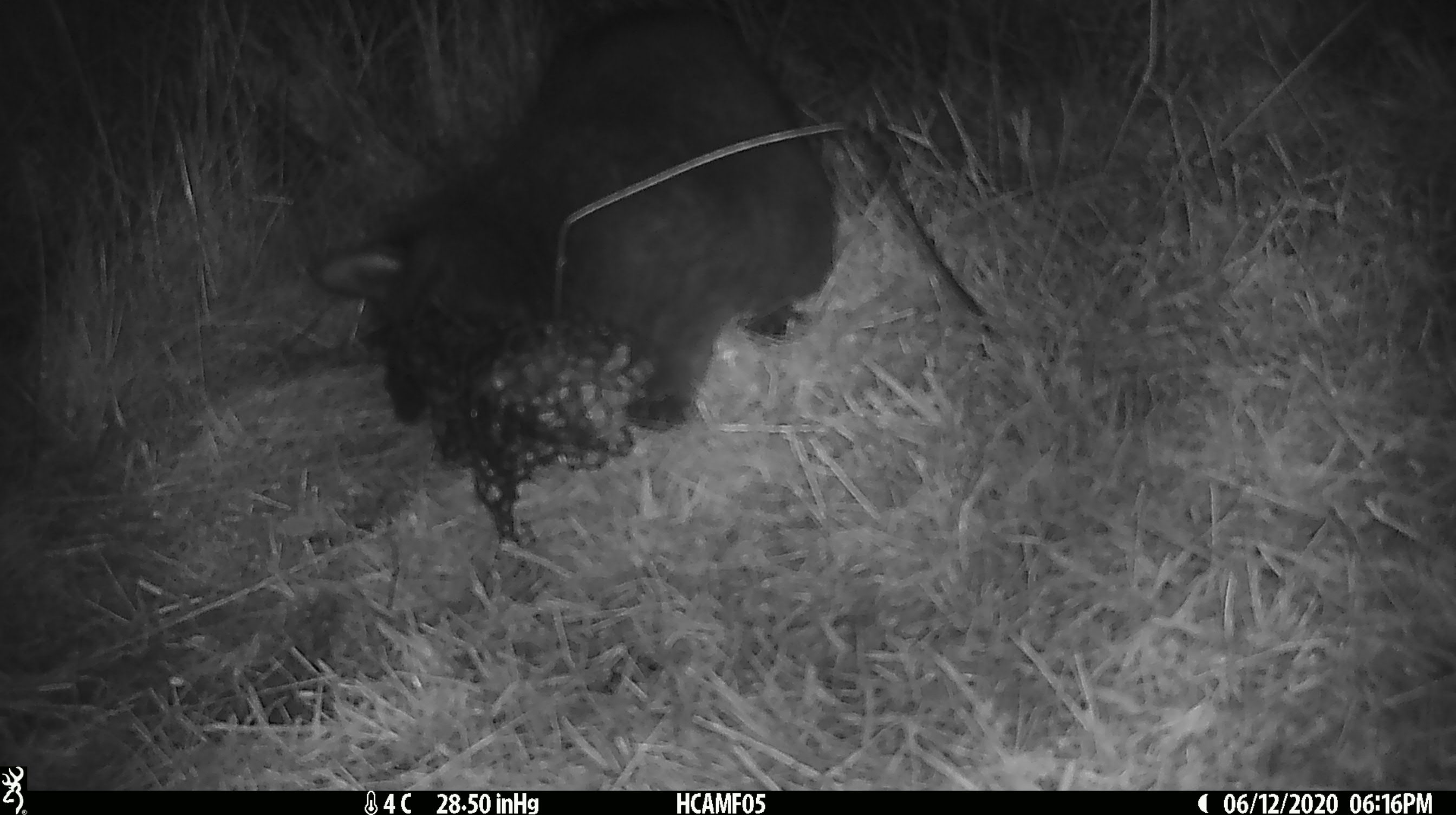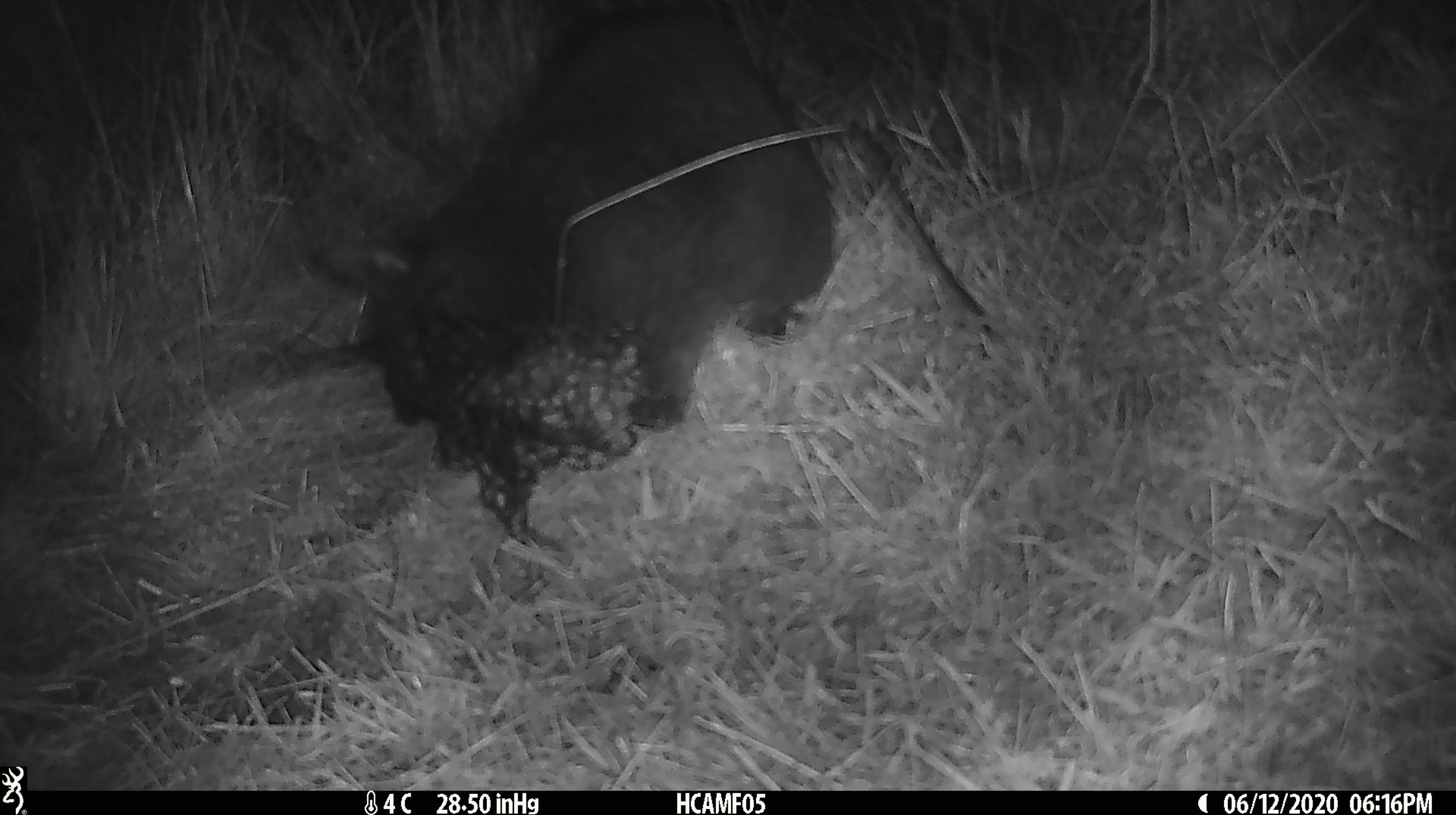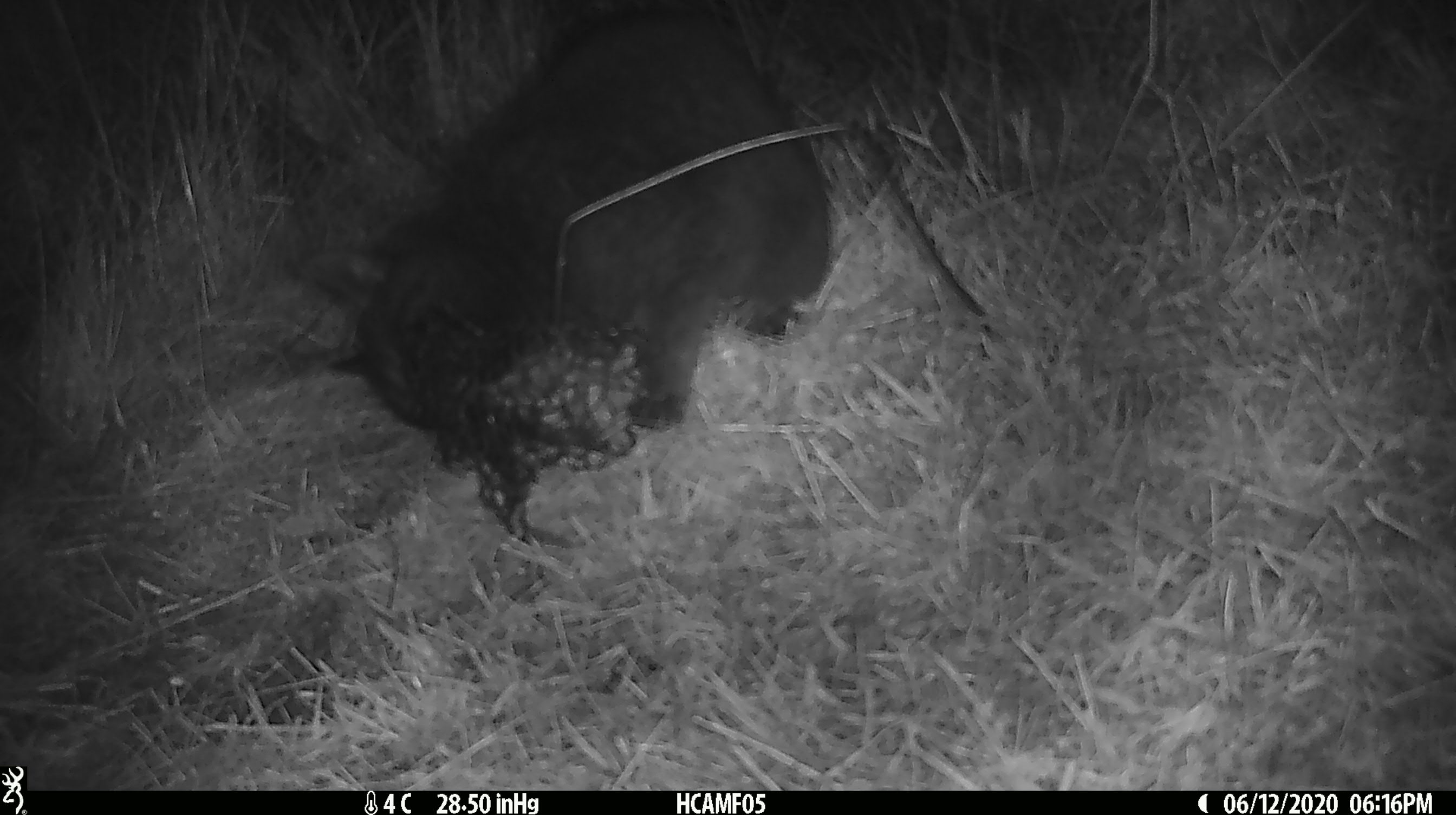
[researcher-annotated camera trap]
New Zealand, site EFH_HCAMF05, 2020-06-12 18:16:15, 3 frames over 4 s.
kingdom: Animalia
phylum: Chordata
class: Mammalia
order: Carnivora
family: Felidae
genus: Felis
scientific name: Felis catus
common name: domestic cat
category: cat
Cat (domestic cat) (Felis catus).